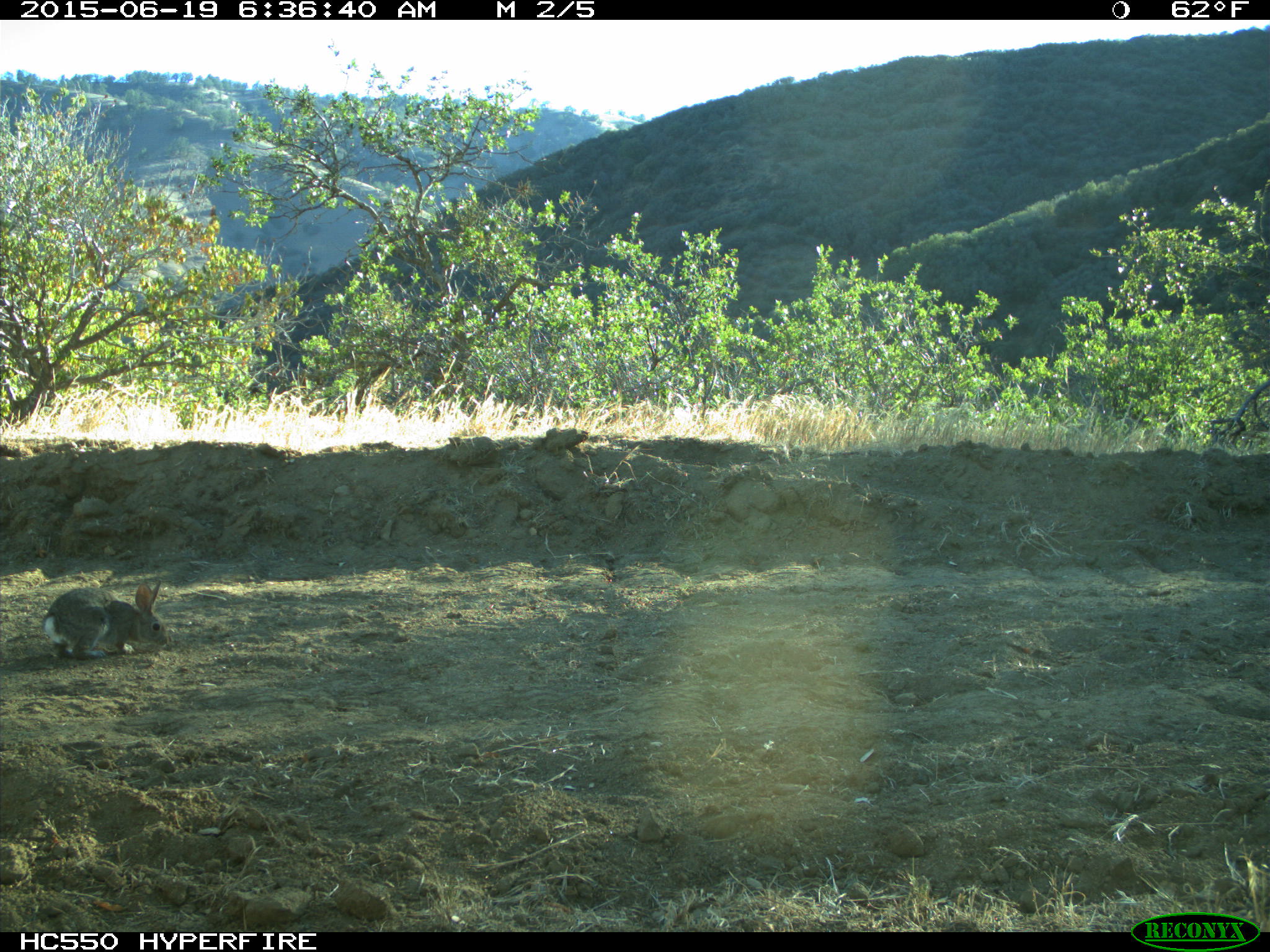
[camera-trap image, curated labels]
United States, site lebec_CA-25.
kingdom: Animalia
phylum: Chordata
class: Mammalia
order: Lagomorpha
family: Leporidae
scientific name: Leporidae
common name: rabbits and hares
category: unidentified rabbit